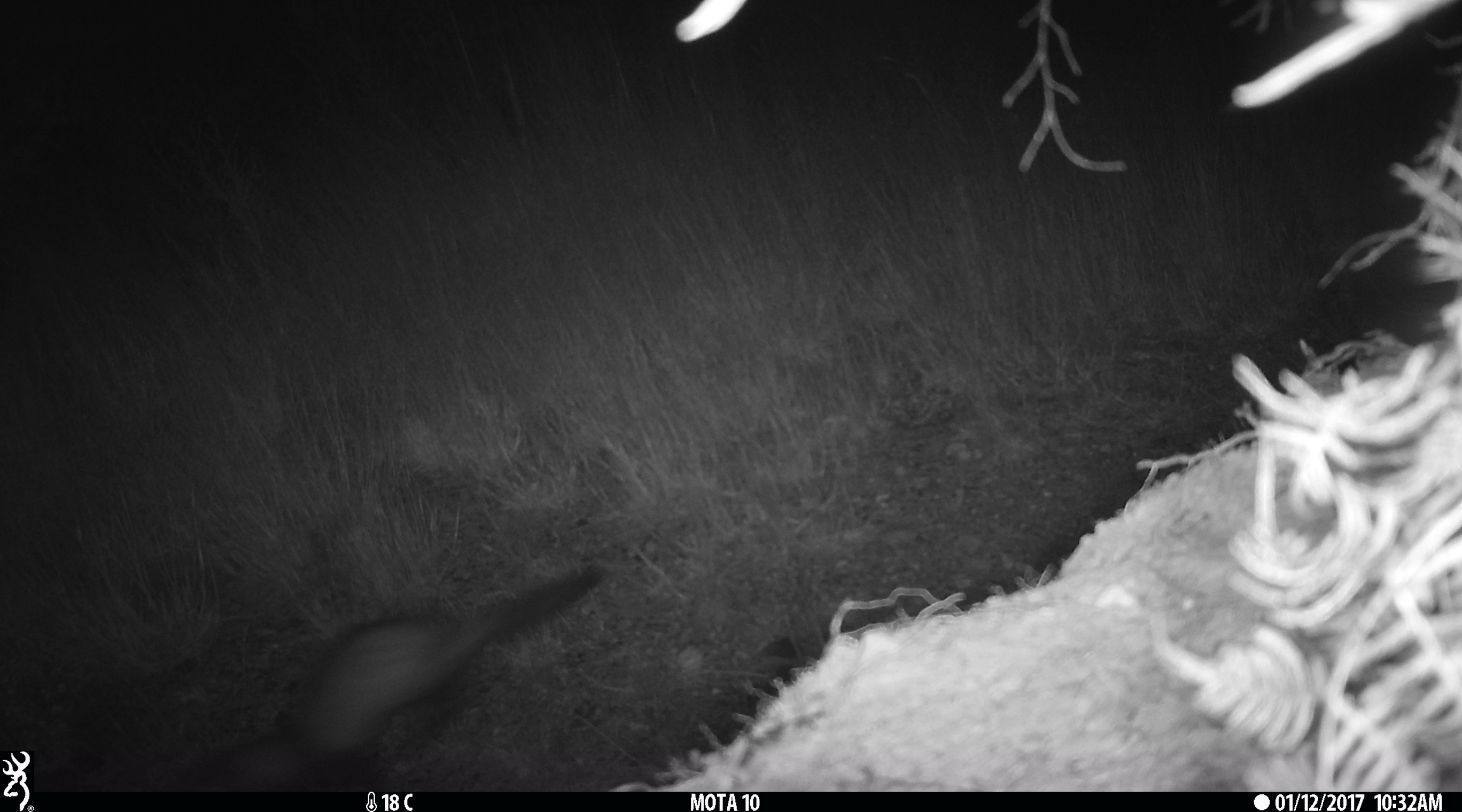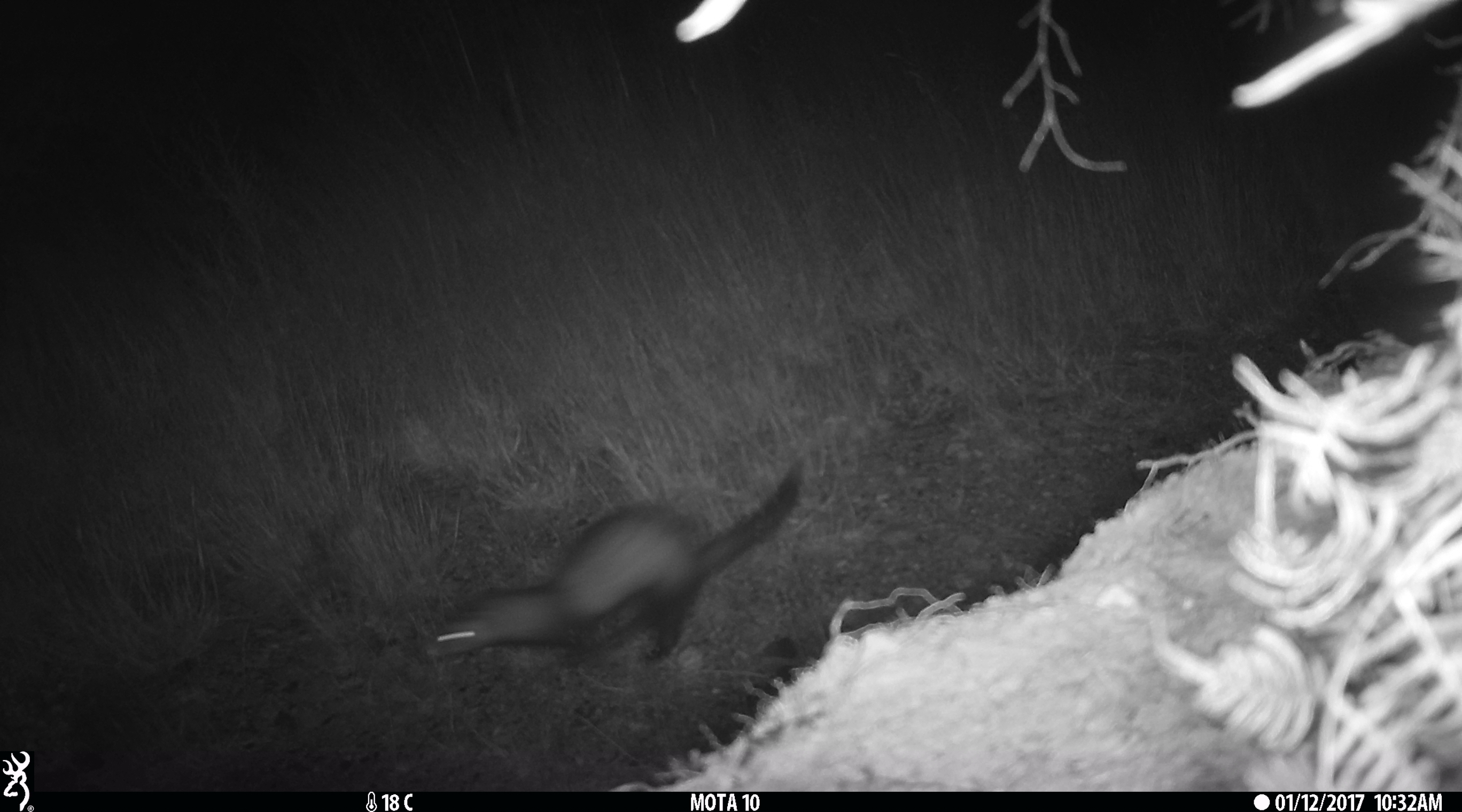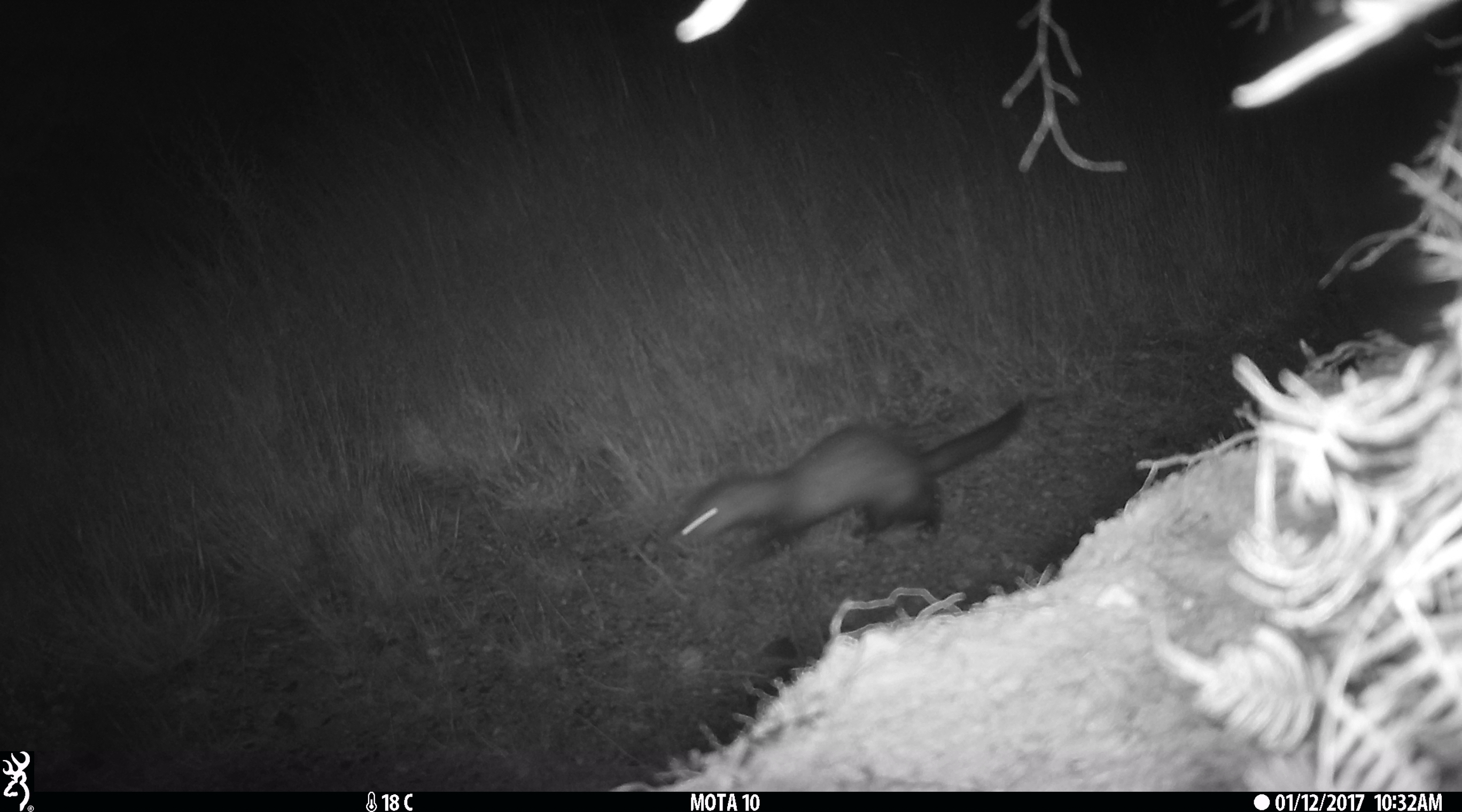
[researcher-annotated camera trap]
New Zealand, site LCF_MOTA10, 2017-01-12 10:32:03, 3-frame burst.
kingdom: Animalia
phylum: Chordata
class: Mammalia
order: Carnivora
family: Mustelidae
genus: Mustela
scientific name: Mustela furo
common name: ferret